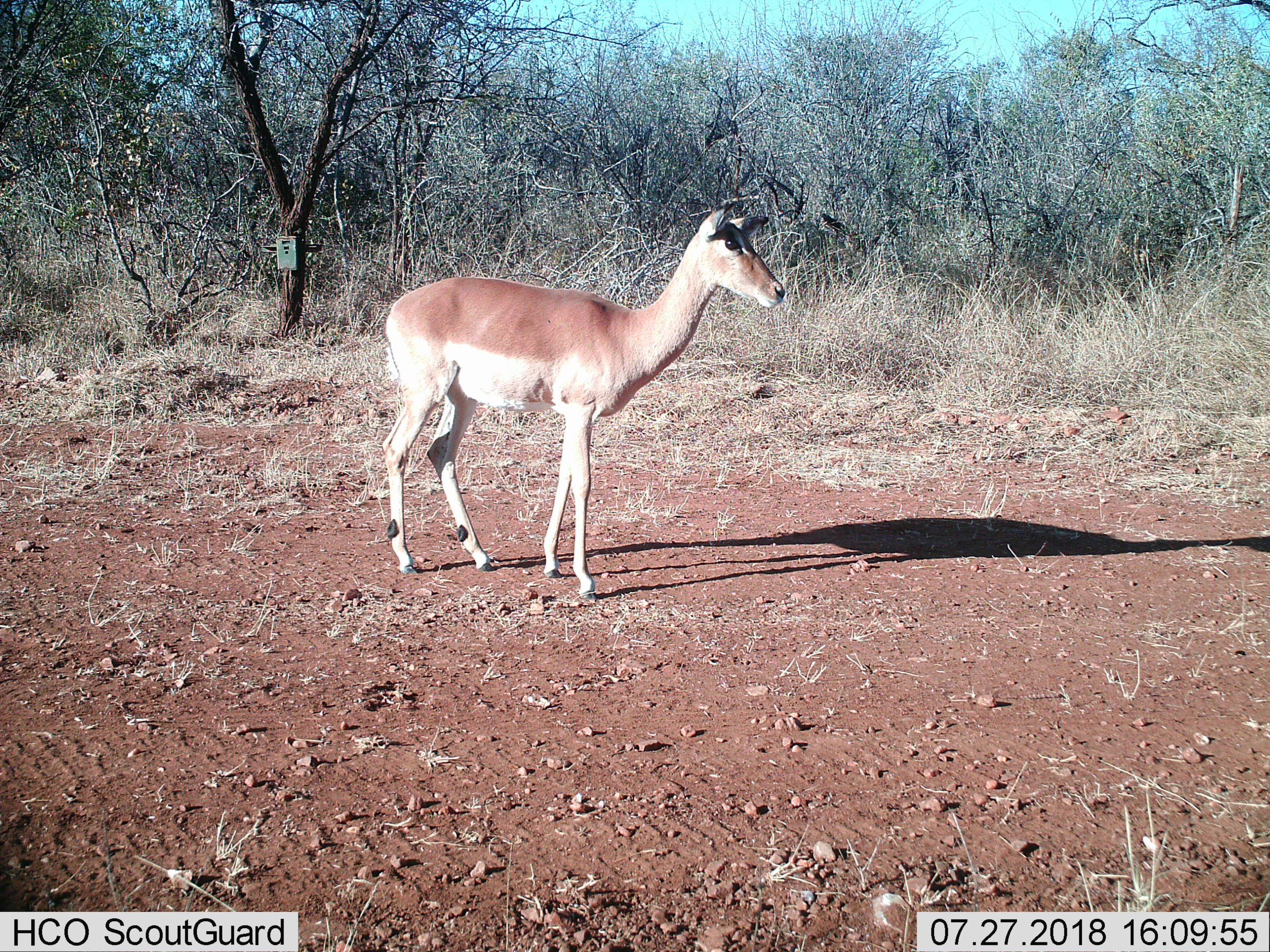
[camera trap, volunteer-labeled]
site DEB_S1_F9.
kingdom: Animalia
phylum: Chordata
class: Mammalia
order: Artiodactyla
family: Bovidae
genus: Aepyceros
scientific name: Aepyceros melampus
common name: impala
Impala (Aepyceros melampus), count 1. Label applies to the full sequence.